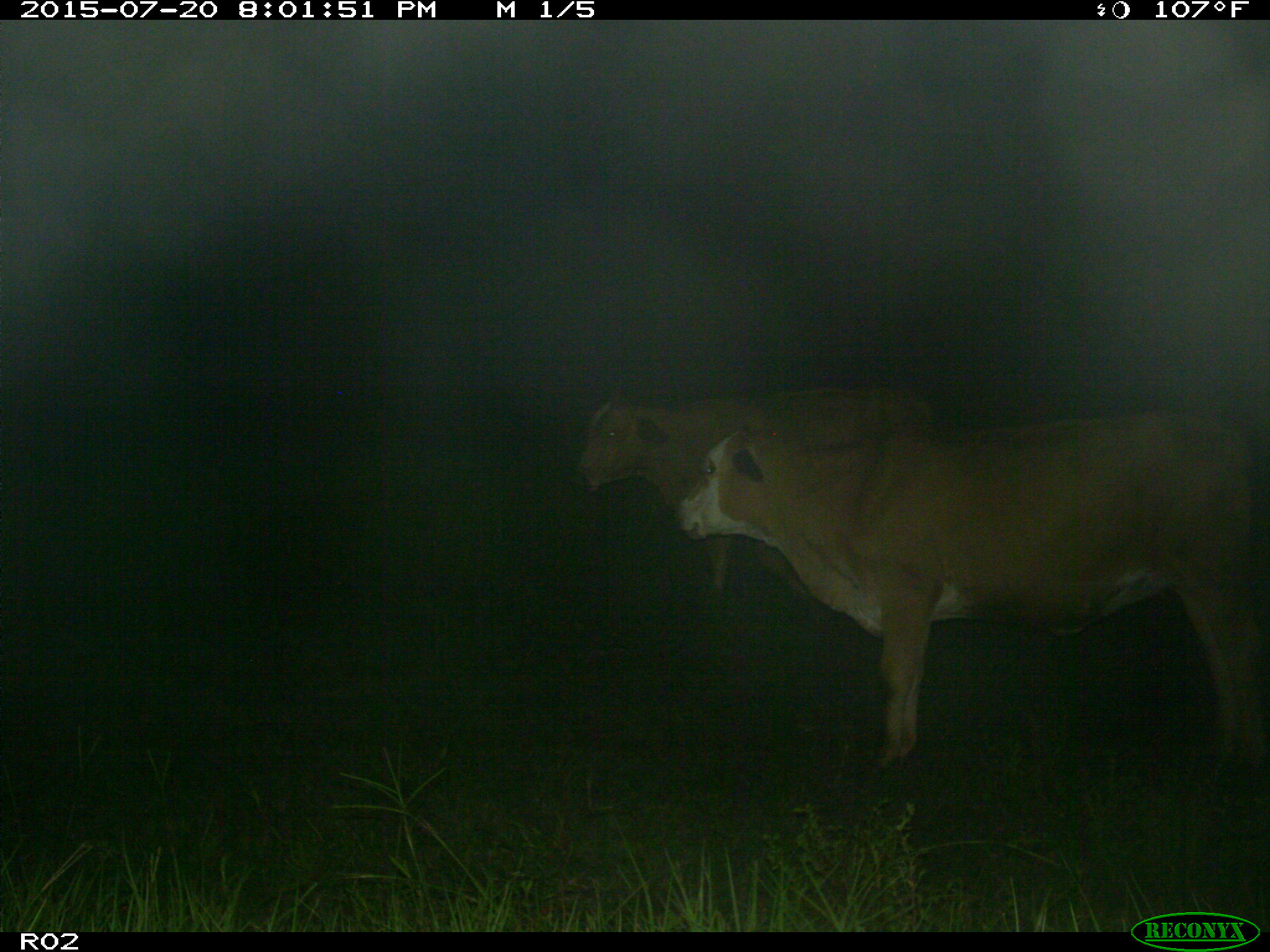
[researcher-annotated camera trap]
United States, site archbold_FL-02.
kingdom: Animalia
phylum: Chordata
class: Mammalia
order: Artiodactyla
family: Bovidae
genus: Bos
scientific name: Bos taurus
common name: domestic cow